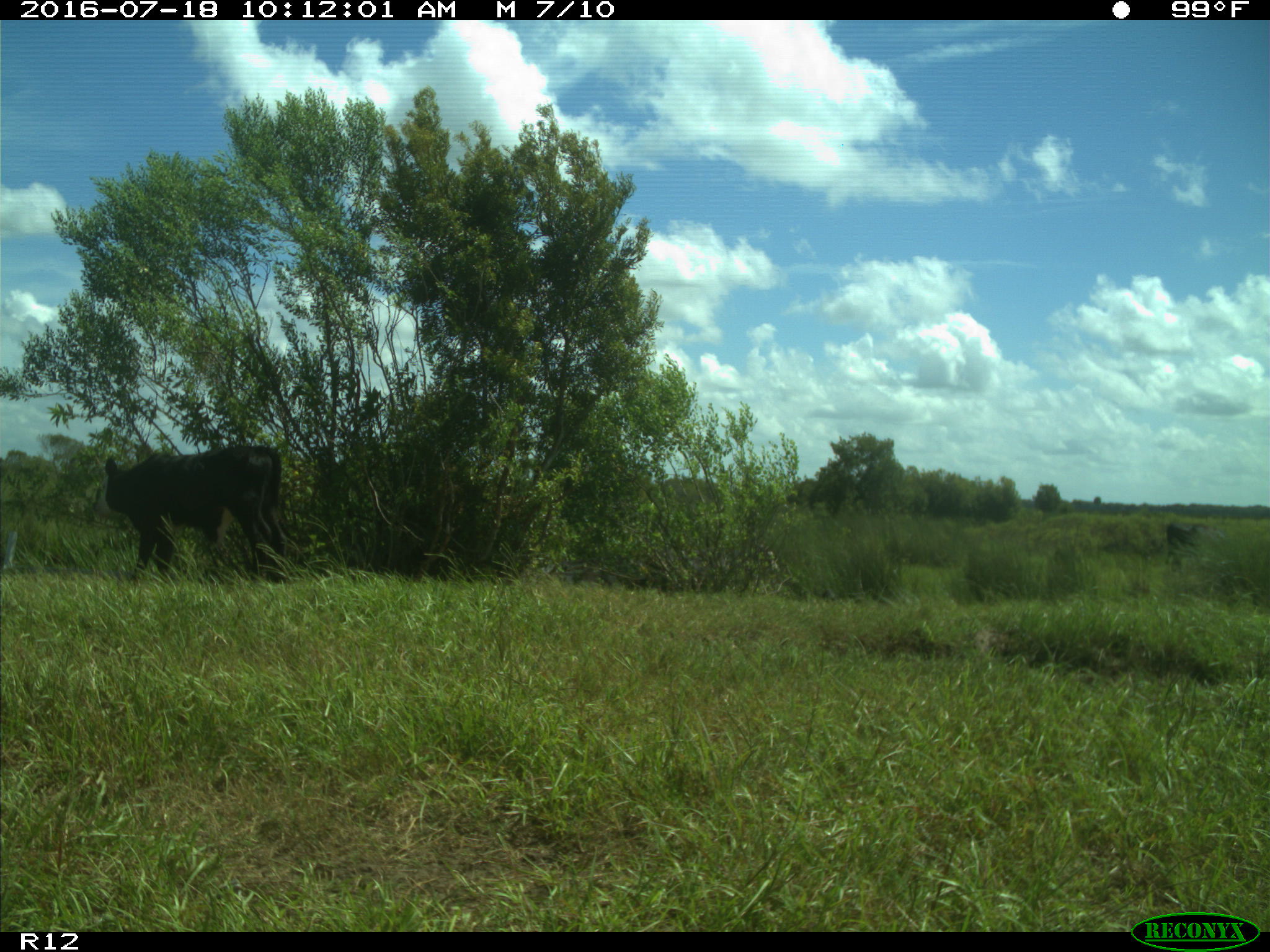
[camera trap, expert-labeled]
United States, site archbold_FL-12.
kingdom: Animalia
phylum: Chordata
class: Mammalia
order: Artiodactyla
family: Bovidae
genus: Bos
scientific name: Bos taurus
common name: domestic cow